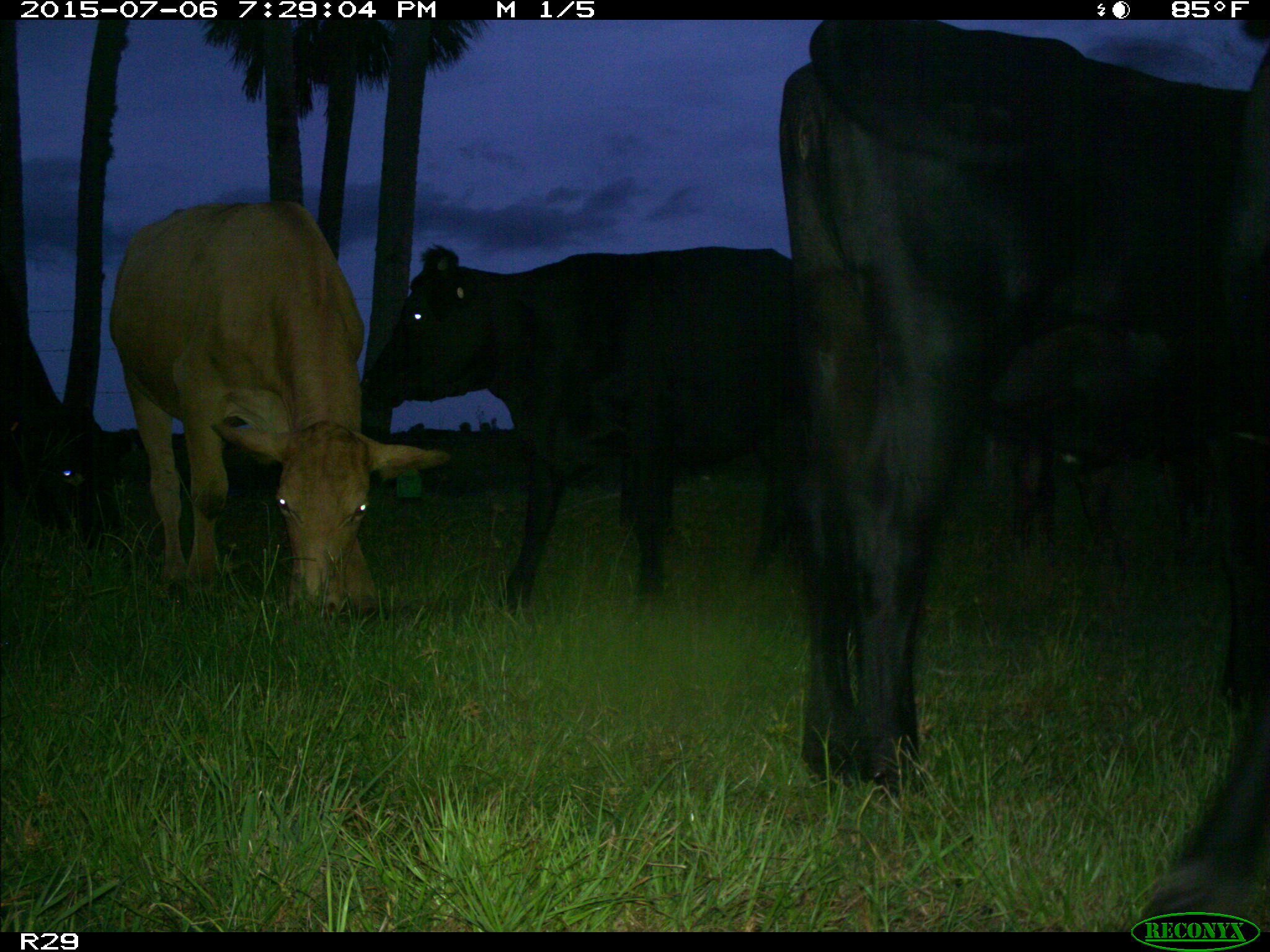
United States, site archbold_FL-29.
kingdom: Animalia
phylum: Chordata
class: Mammalia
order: Artiodactyla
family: Bovidae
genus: Bos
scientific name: Bos taurus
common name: domestic cow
Bos taurus (domestic cow).